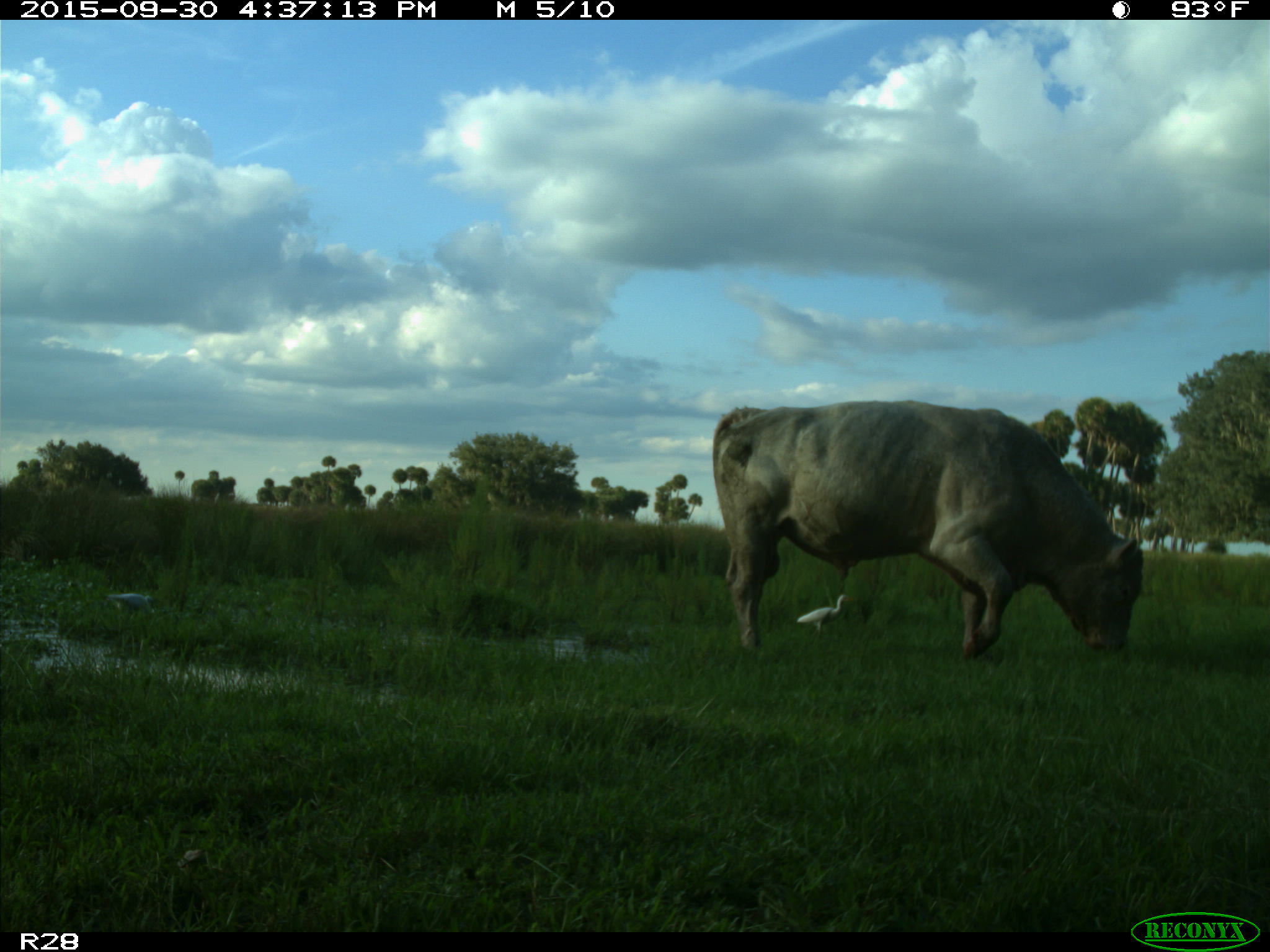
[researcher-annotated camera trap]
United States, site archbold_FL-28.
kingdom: Animalia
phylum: Chordata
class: Mammalia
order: Artiodactyla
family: Bovidae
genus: Bos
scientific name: Bos taurus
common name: domestic cow